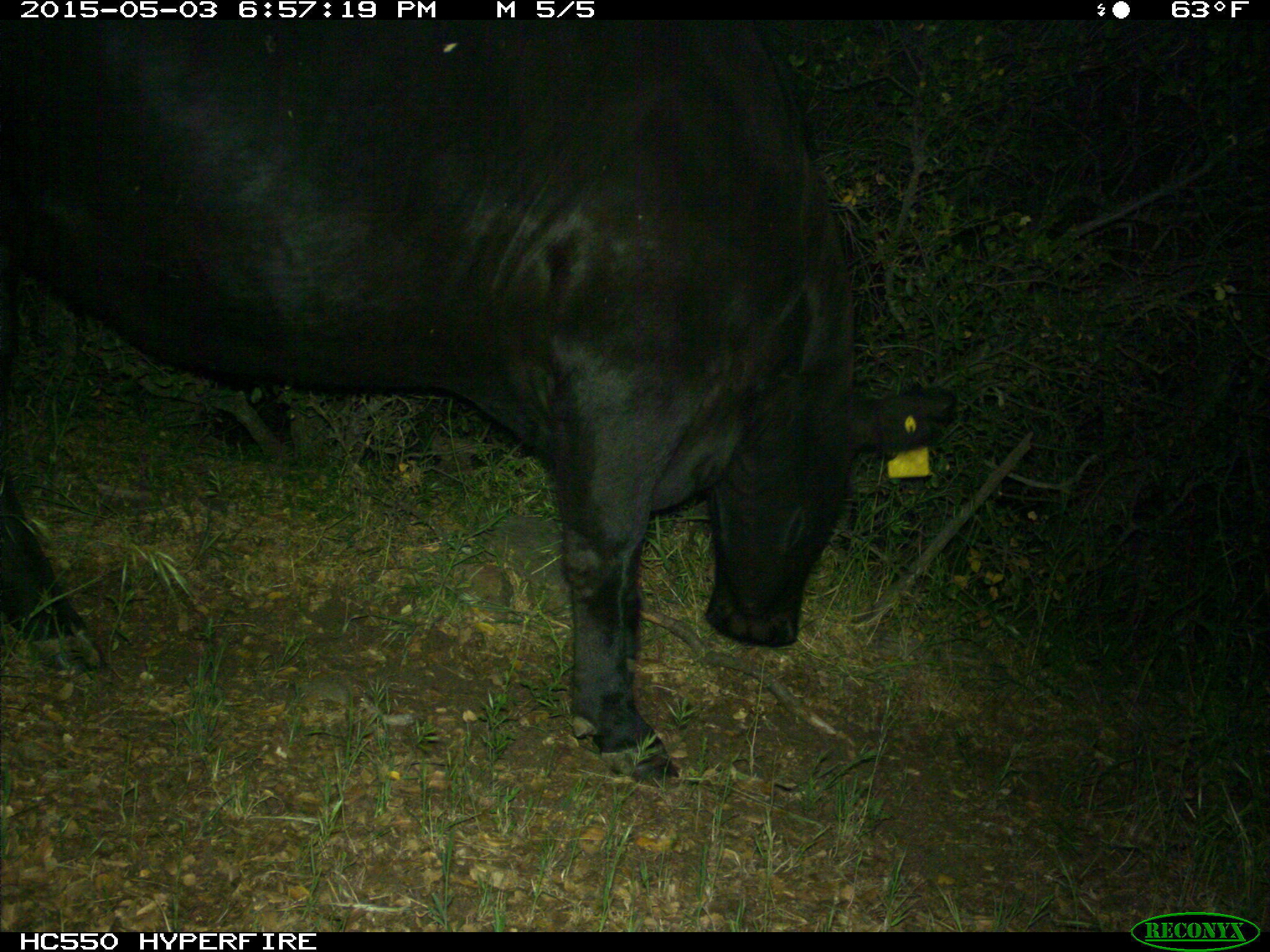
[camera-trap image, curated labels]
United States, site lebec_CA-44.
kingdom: Animalia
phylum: Chordata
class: Mammalia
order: Artiodactyla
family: Bovidae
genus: Bos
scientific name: Bos taurus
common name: domestic cow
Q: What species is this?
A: Bos taurus (domestic cow).